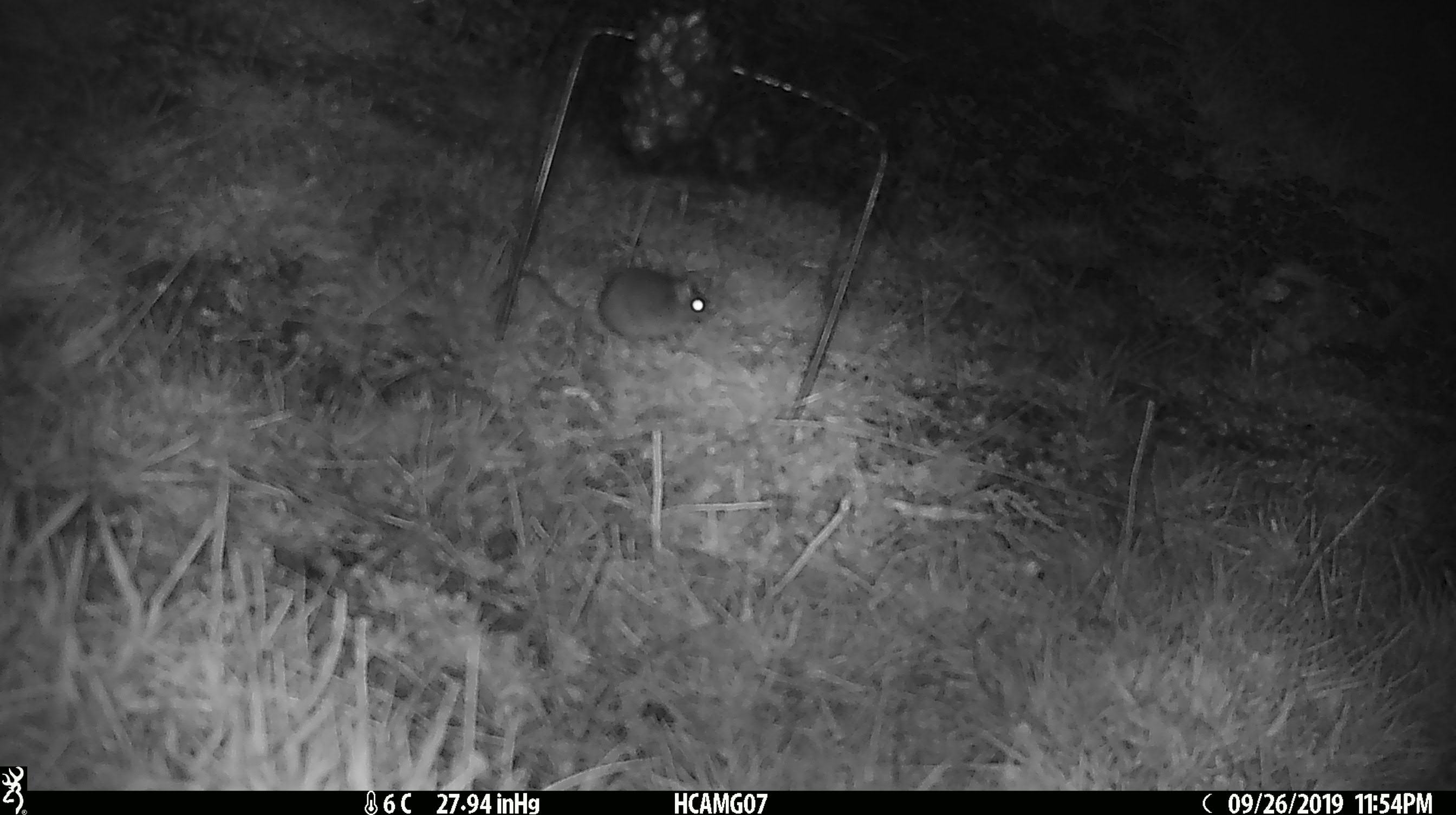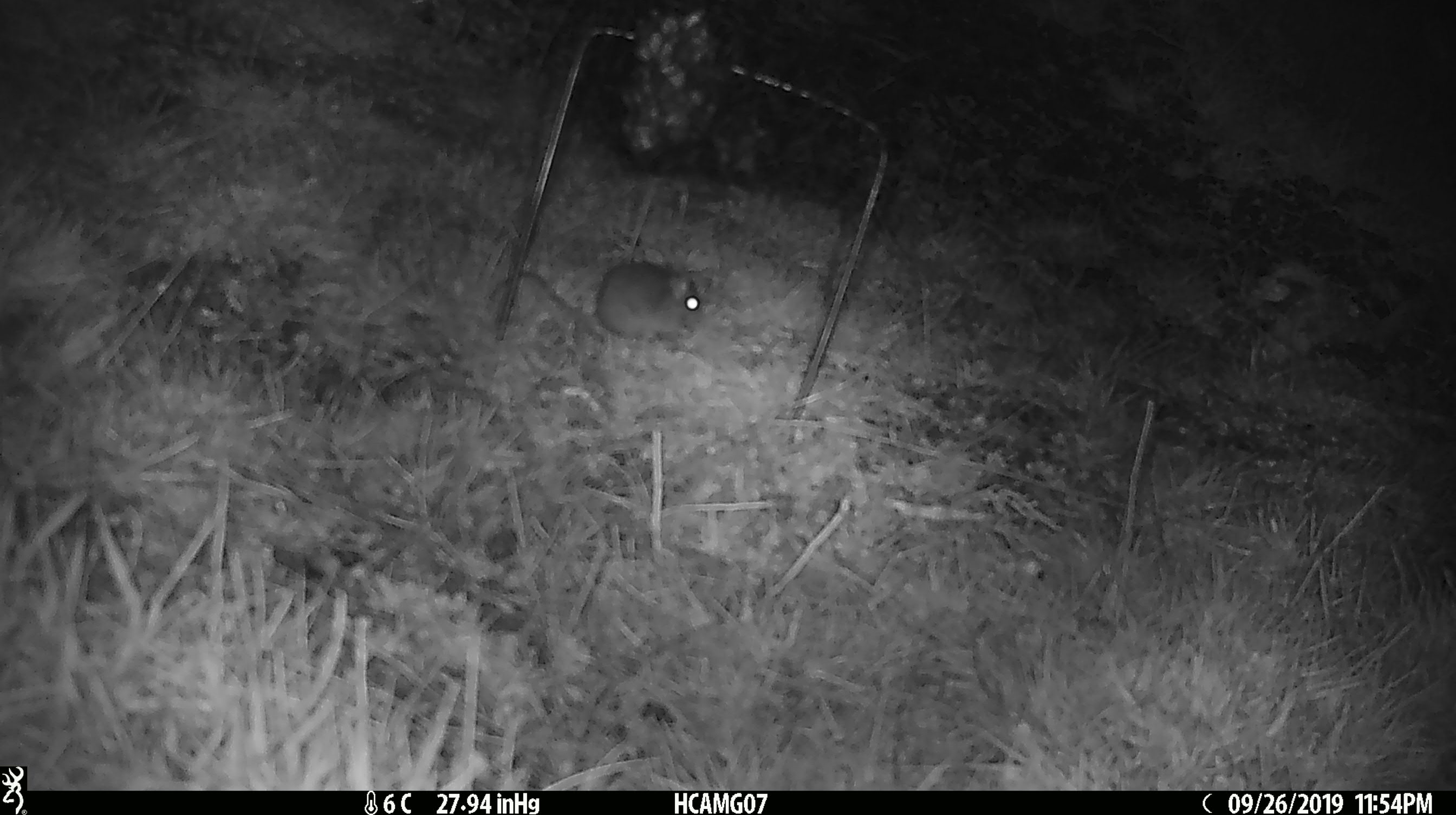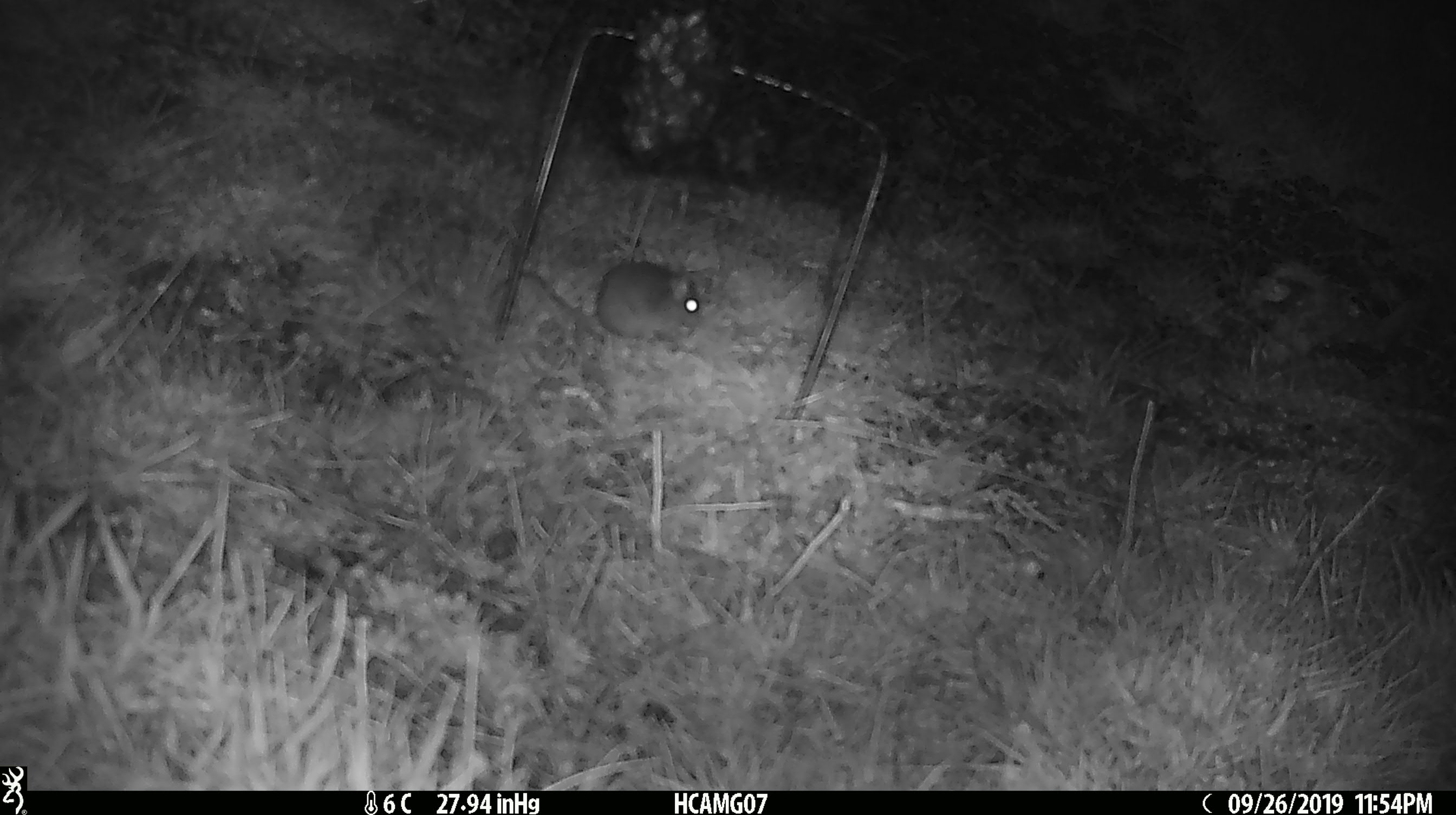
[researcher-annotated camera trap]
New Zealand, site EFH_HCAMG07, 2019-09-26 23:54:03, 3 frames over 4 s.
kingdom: Animalia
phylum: Chordata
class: Mammalia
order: Rodentia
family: Muridae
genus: Mus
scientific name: Mus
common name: mouse